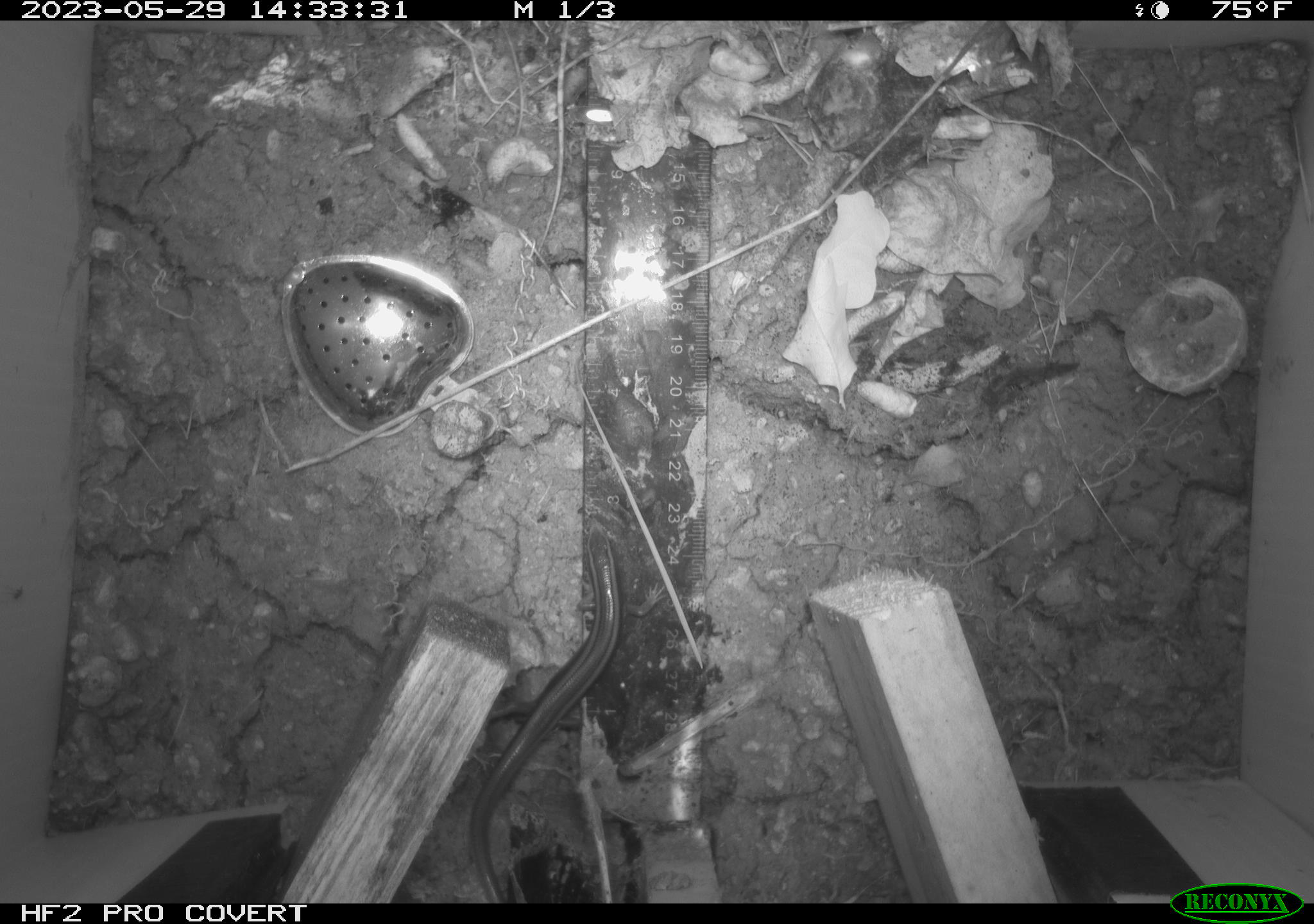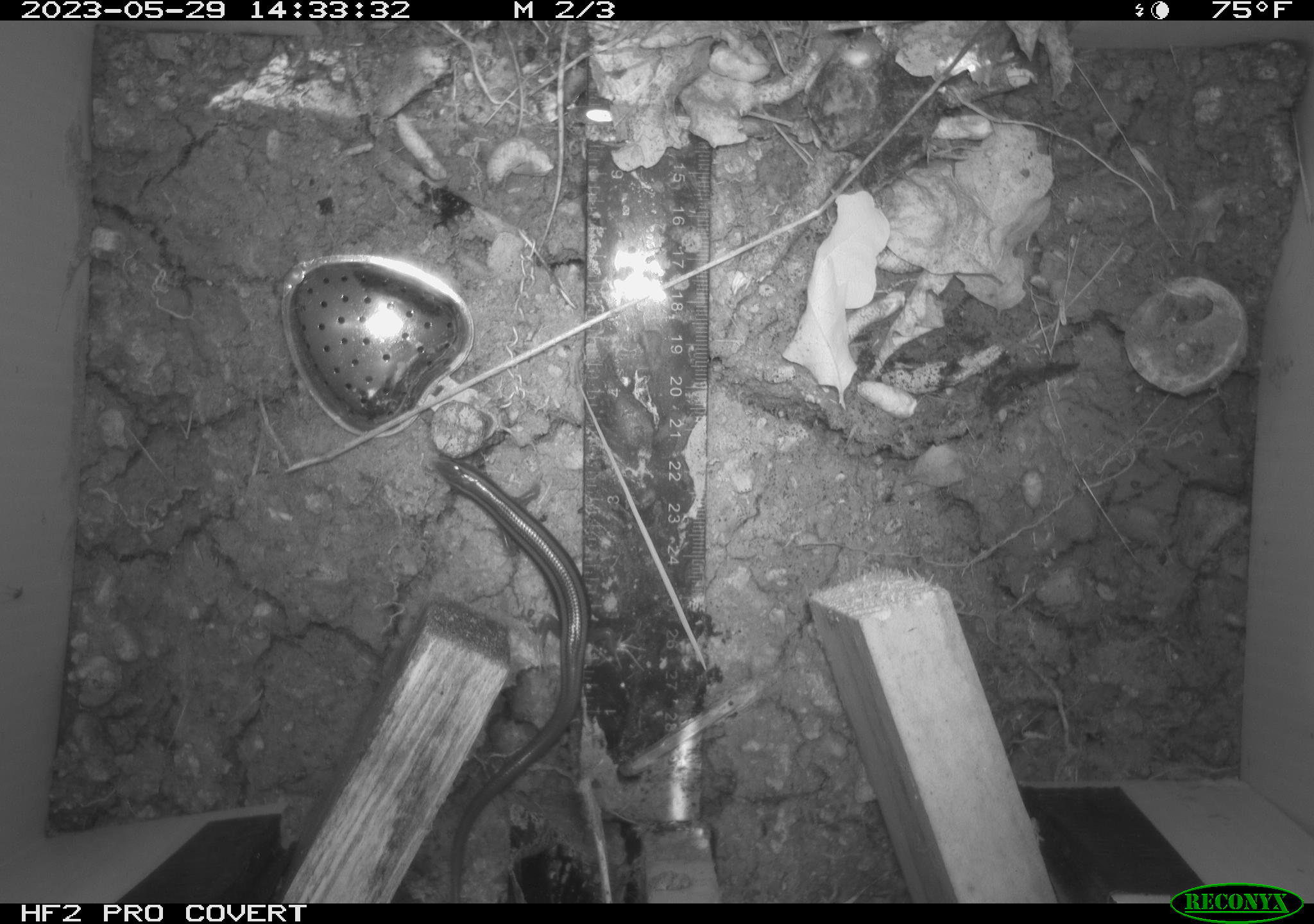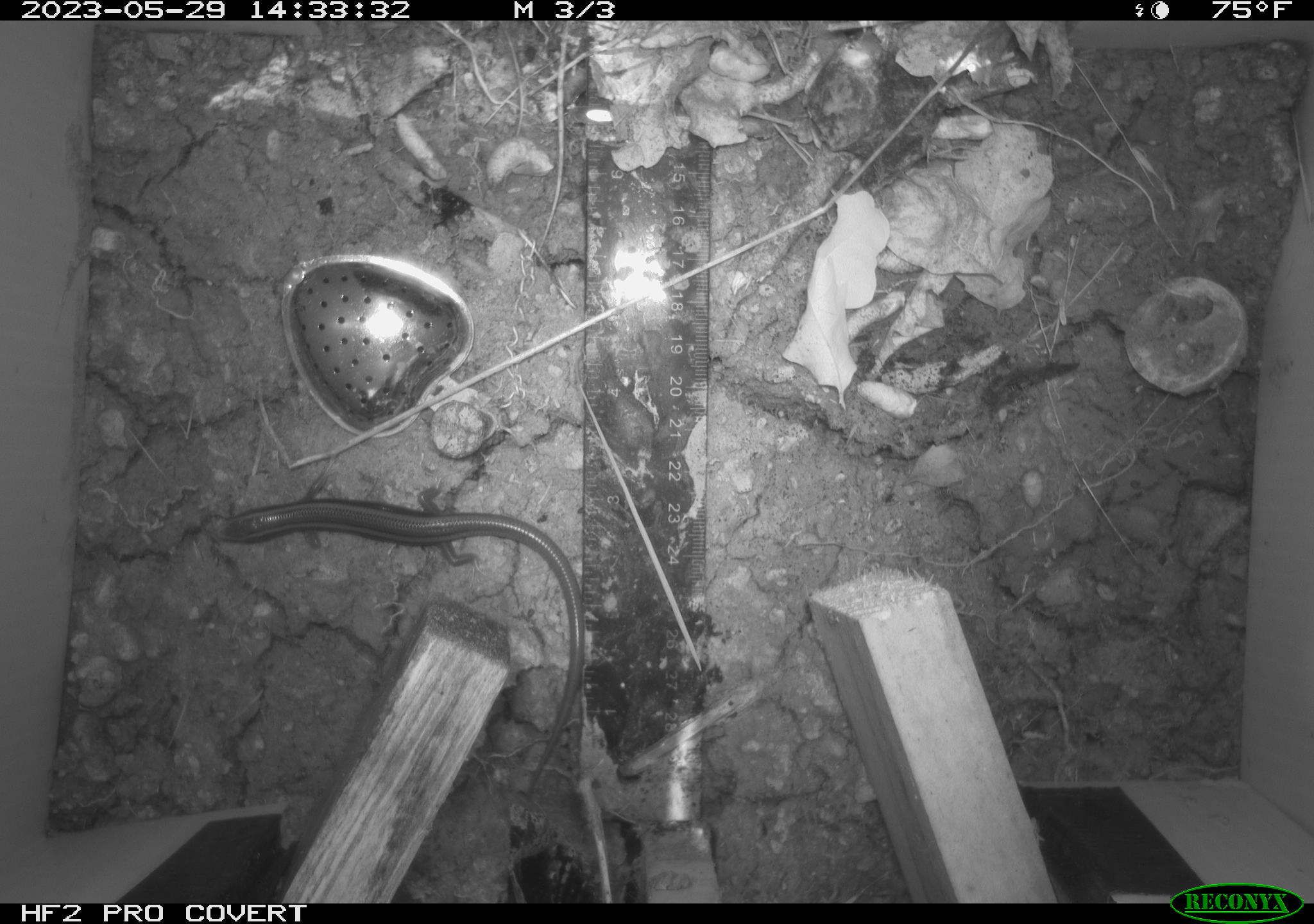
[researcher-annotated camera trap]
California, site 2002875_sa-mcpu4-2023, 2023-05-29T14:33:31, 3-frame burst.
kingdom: Animalia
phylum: Chordata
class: Reptilia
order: Squamata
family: Scincidae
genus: Plestiodon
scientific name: Plestiodon skiltonianus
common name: western skink